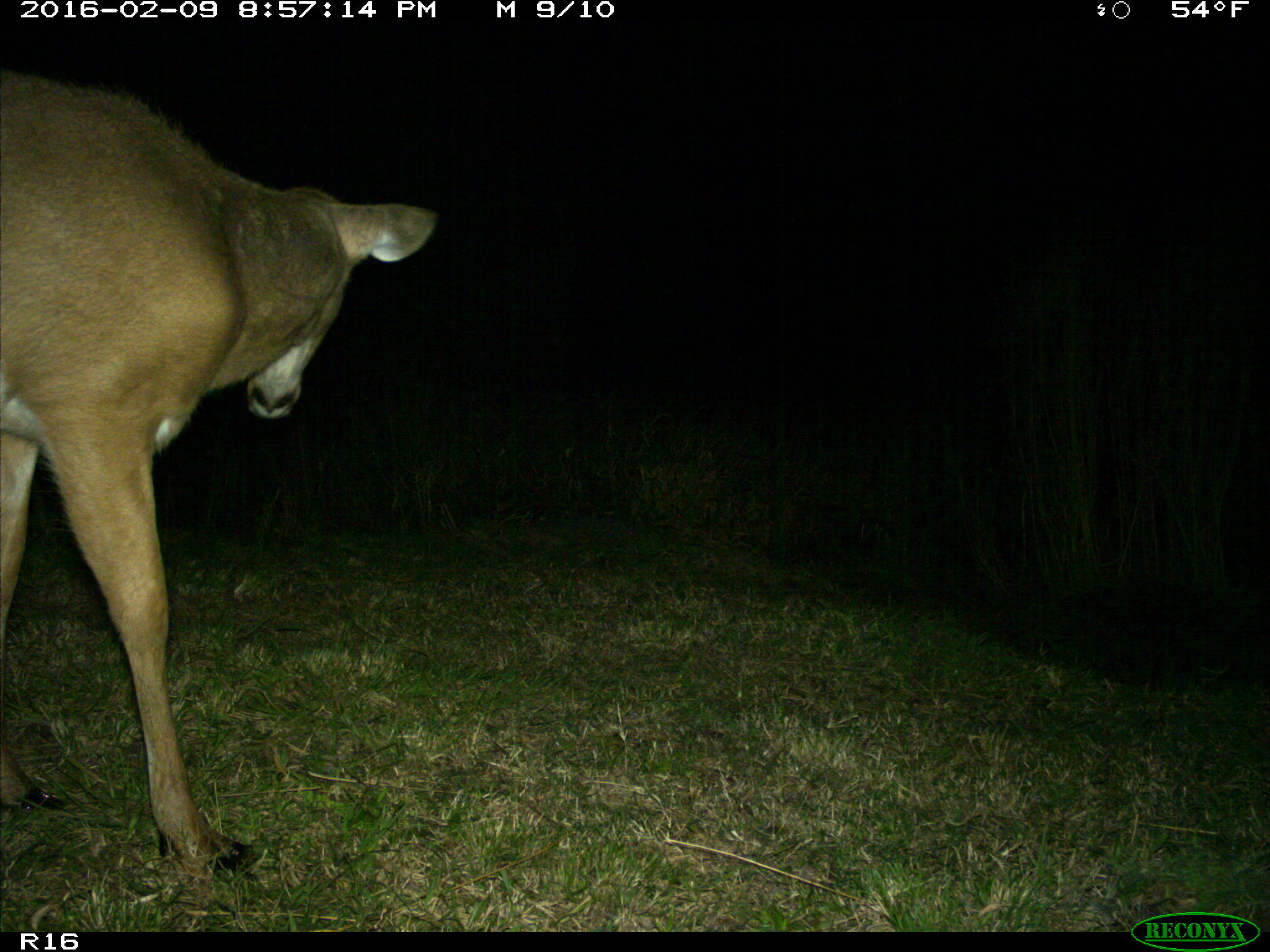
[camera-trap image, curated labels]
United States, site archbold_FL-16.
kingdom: Animalia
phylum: Chordata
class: Mammalia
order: Artiodactyla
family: Cervidae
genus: Odocoileus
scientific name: Odocoileus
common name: deer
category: unidentified deer